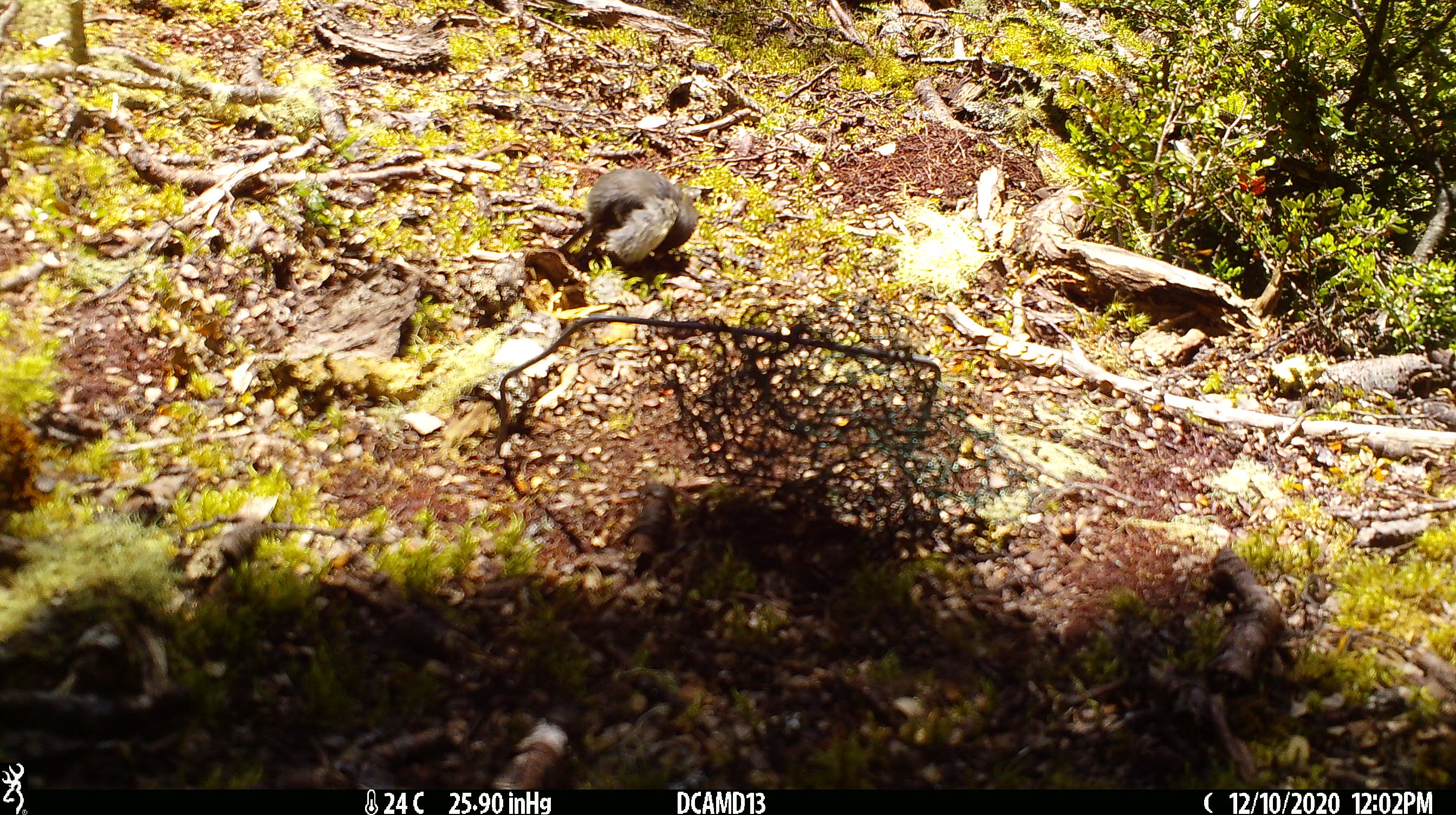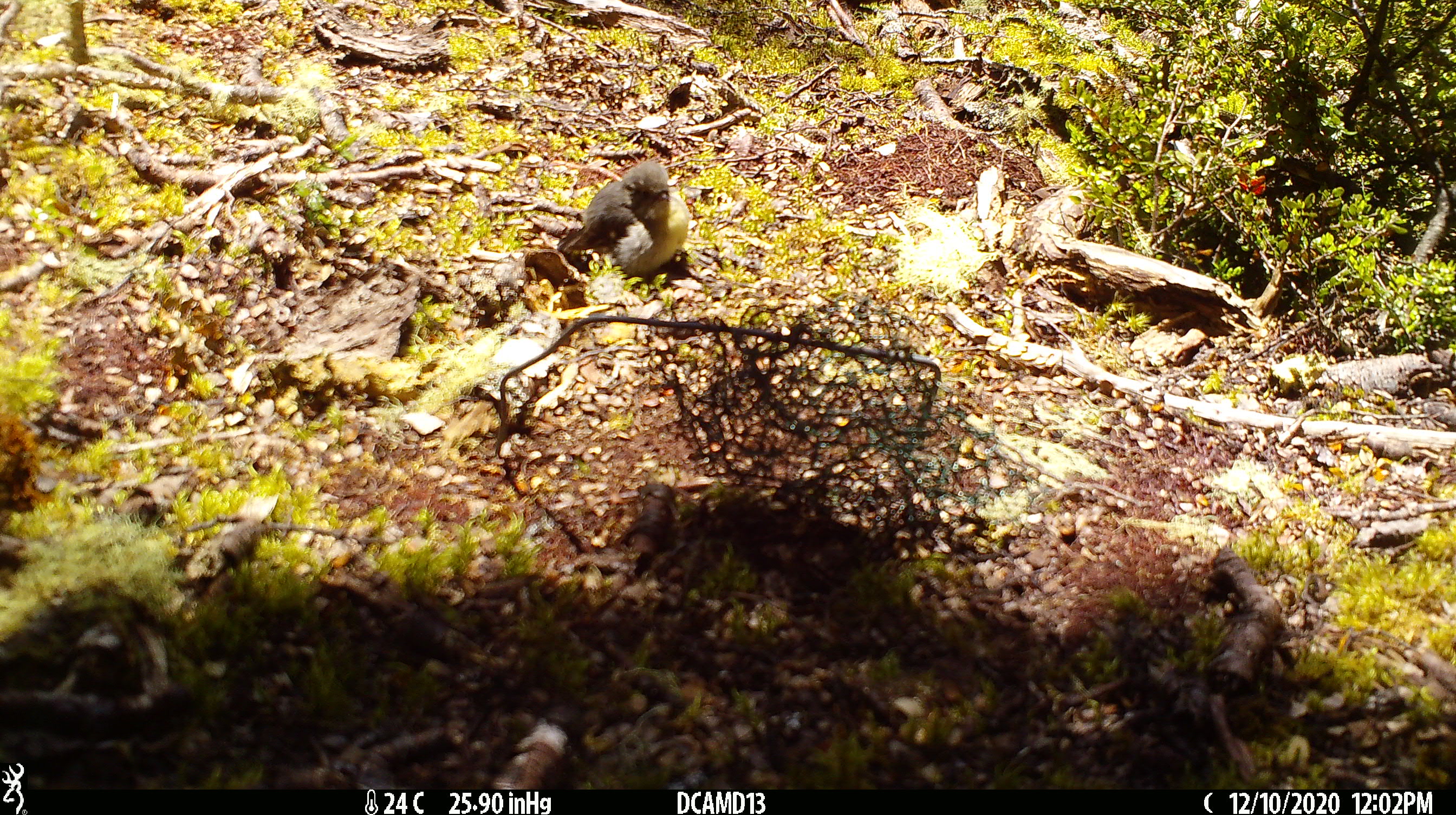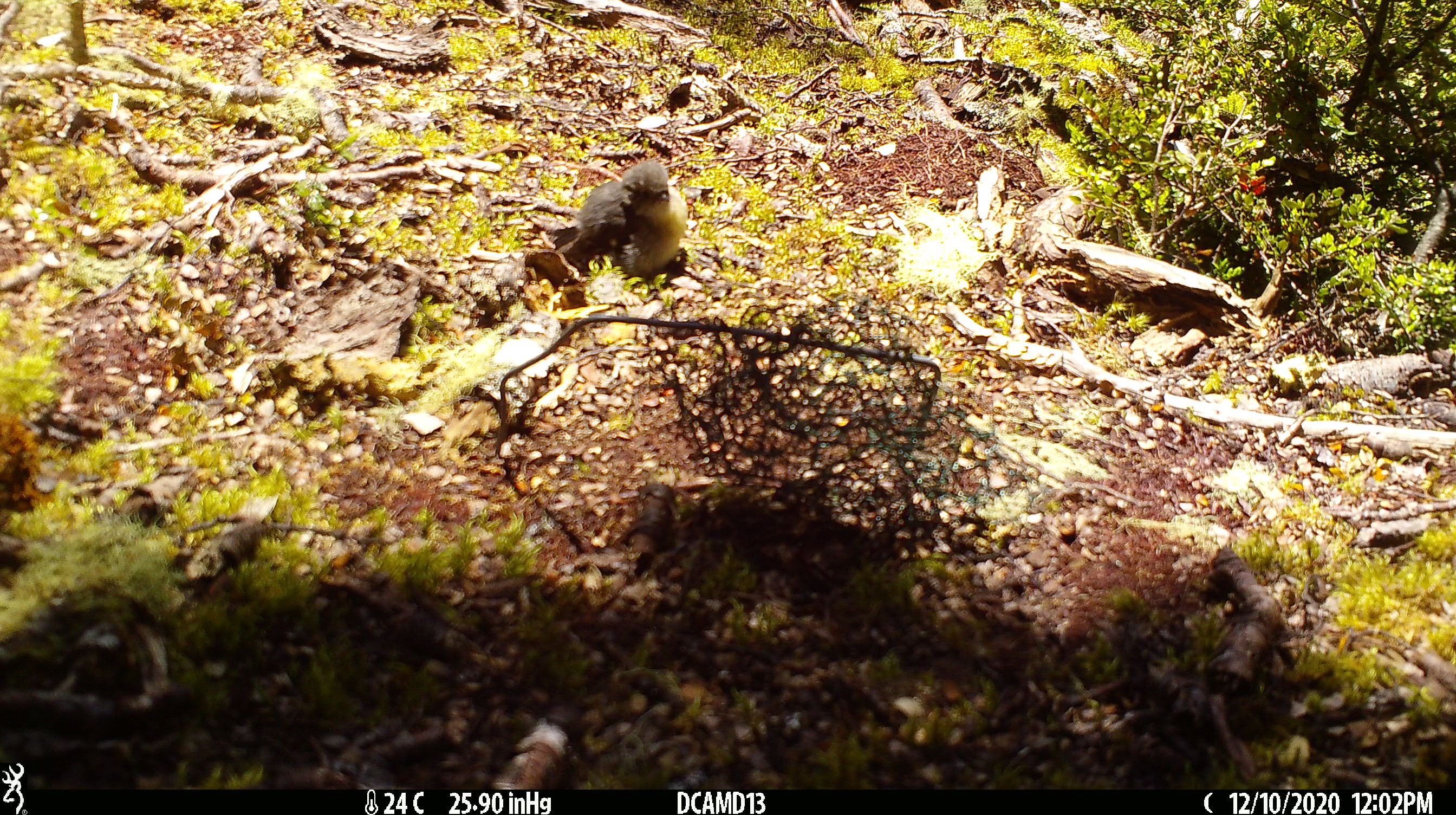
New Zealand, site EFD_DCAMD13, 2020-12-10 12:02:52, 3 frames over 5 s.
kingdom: Animalia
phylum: Chordata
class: Aves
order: Passeriformes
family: Petroicidae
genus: Petroica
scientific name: Petroica macrocephala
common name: tomtit